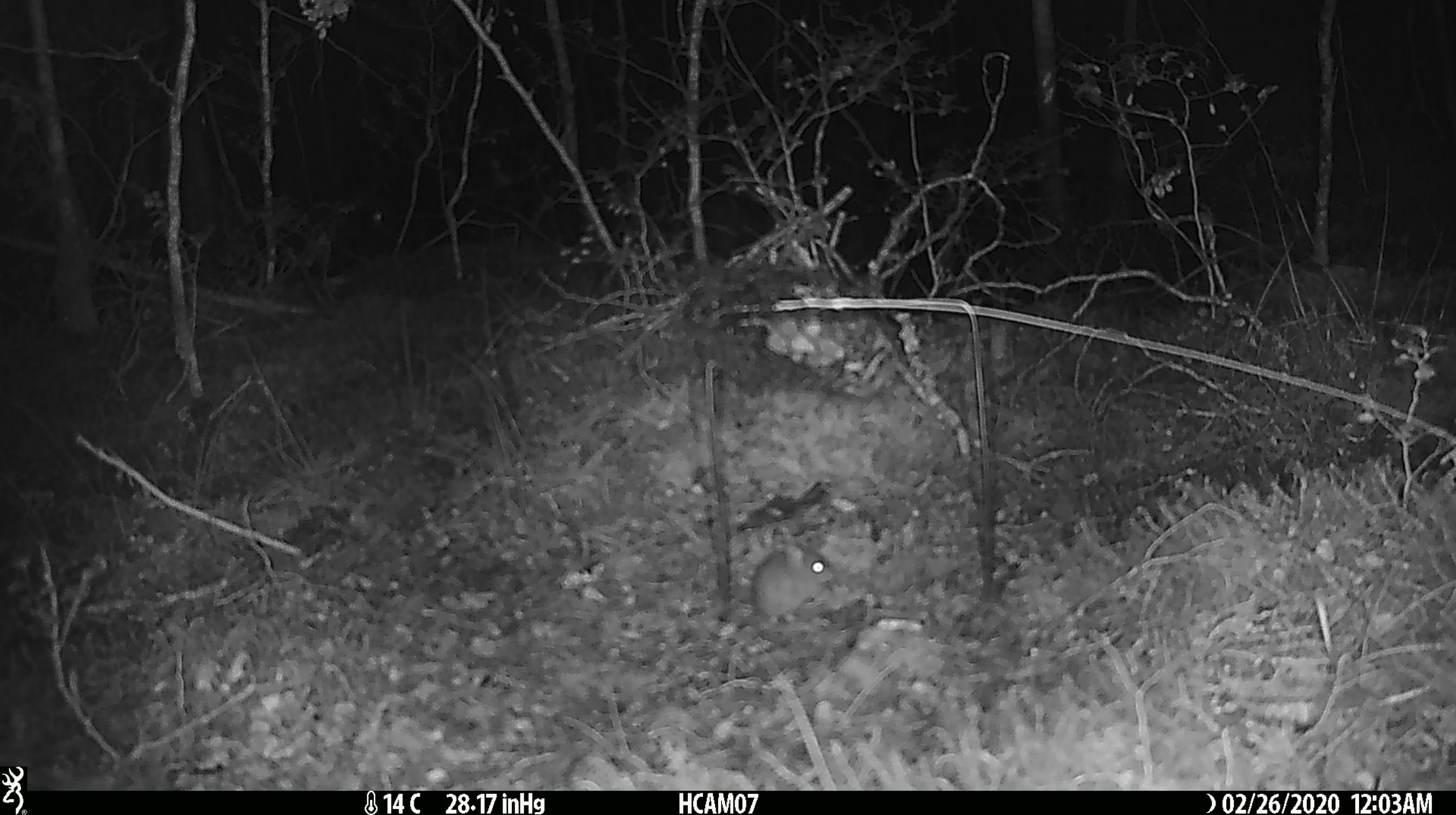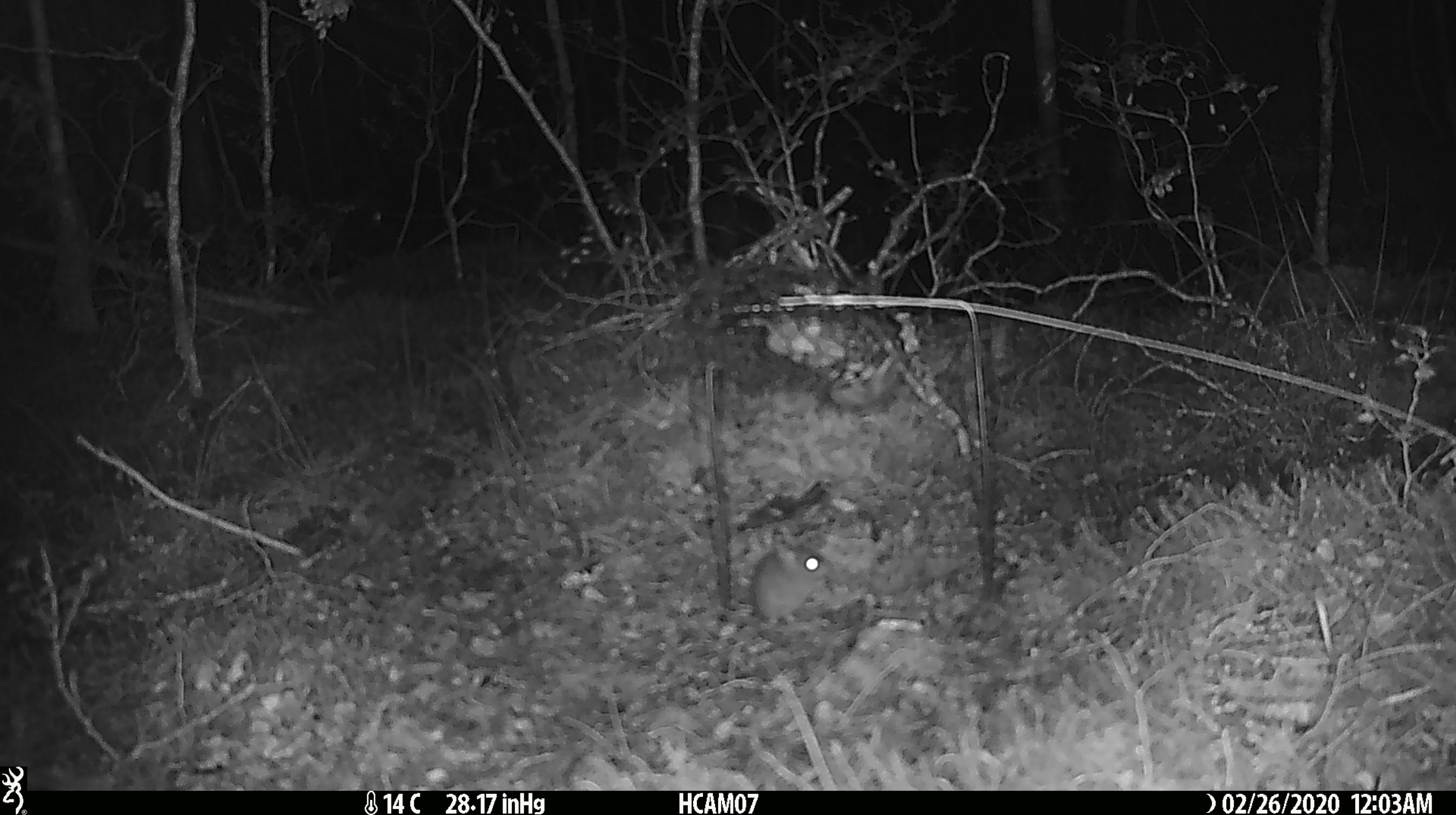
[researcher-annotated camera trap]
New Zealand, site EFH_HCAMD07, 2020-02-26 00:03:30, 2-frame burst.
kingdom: Animalia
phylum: Chordata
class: Mammalia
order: Rodentia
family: Muridae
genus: Mus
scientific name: Mus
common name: mouse